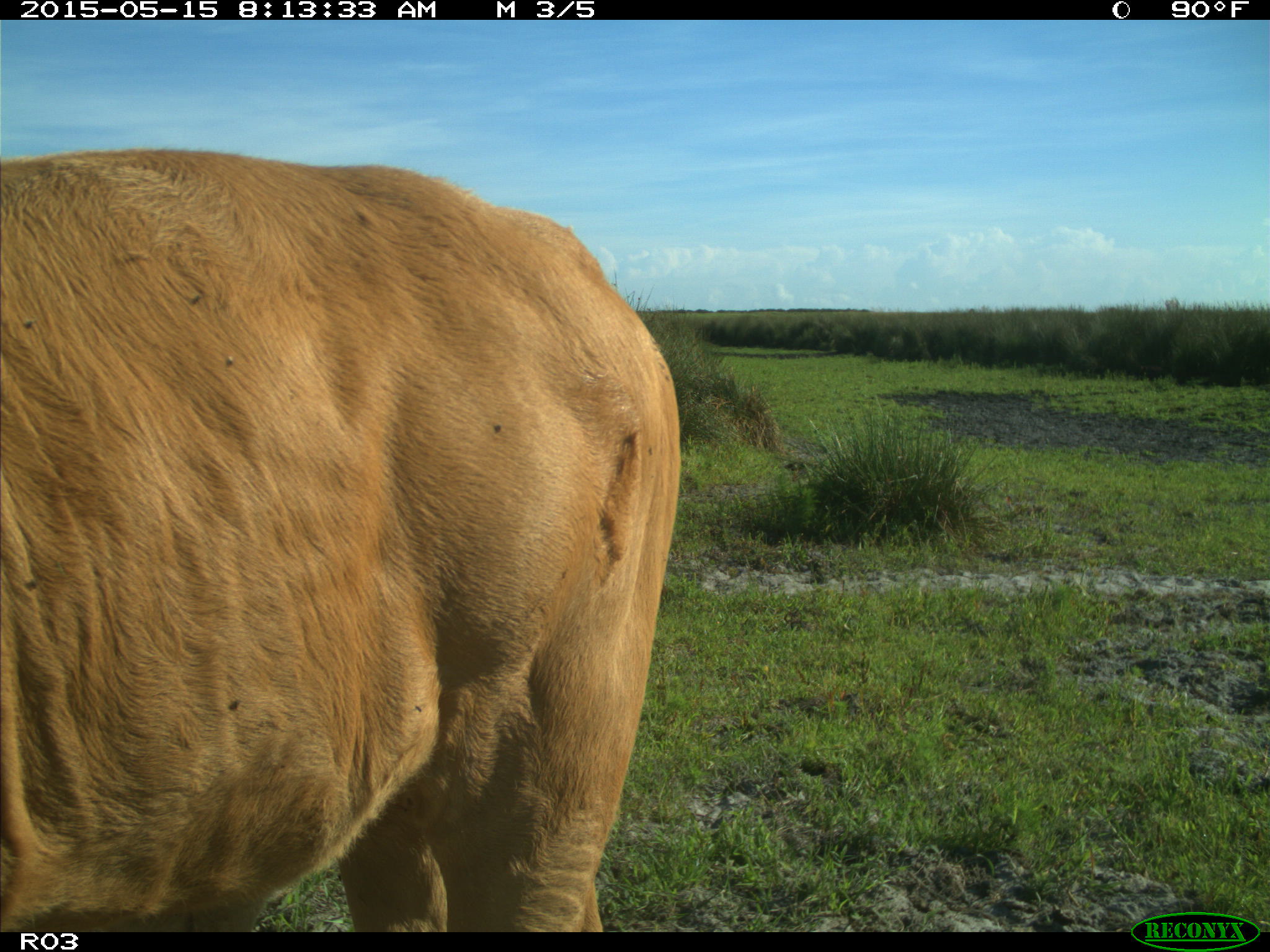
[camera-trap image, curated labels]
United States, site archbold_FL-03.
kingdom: Animalia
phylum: Chordata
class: Mammalia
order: Artiodactyla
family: Bovidae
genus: Bos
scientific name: Bos taurus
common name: domestic cow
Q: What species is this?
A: Bos taurus (domestic cow).